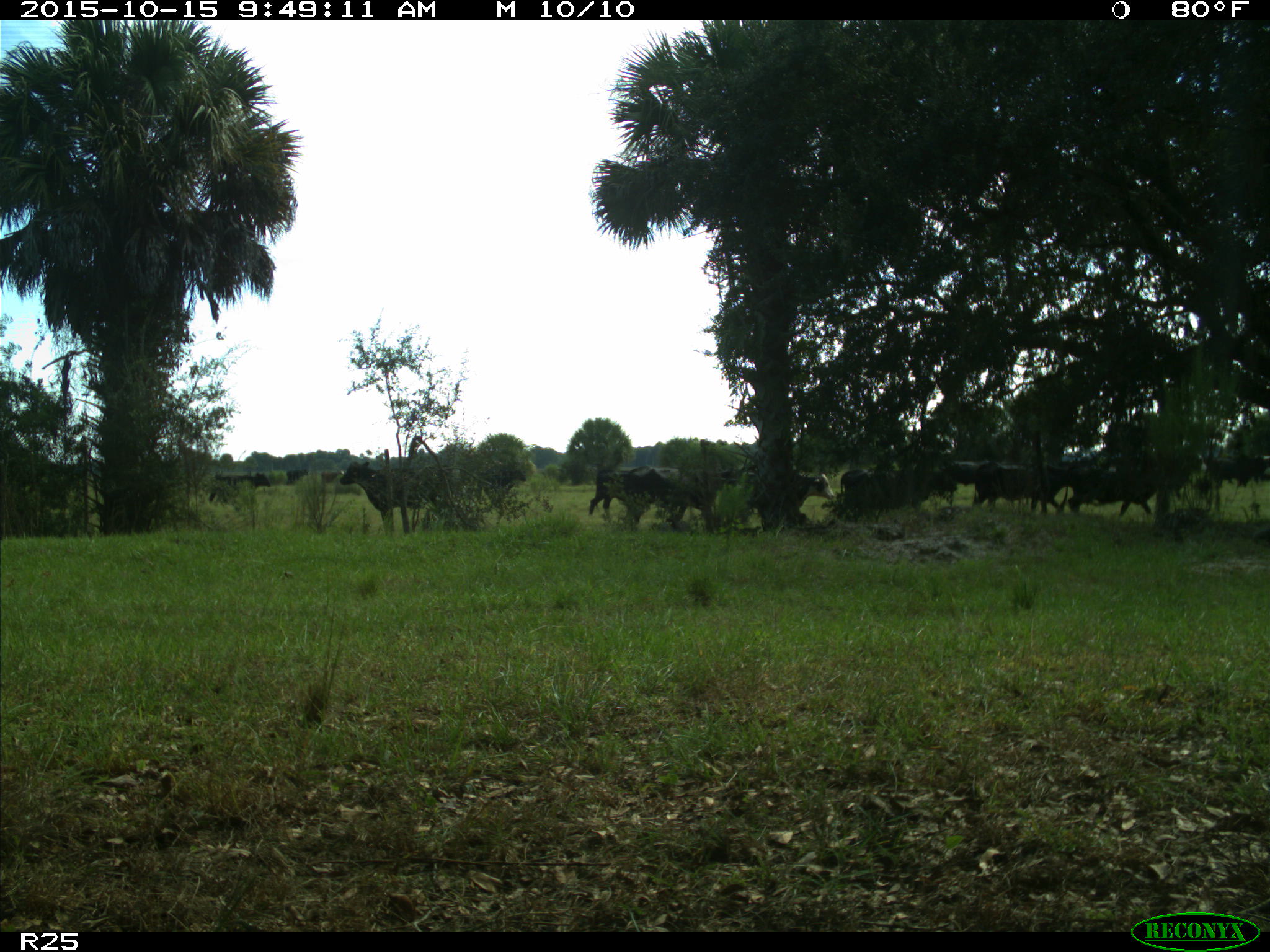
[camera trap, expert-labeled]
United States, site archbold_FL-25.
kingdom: Animalia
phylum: Chordata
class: Mammalia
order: Artiodactyla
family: Bovidae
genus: Bos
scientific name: Bos taurus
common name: domestic cow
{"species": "Bos taurus (domestic cow)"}